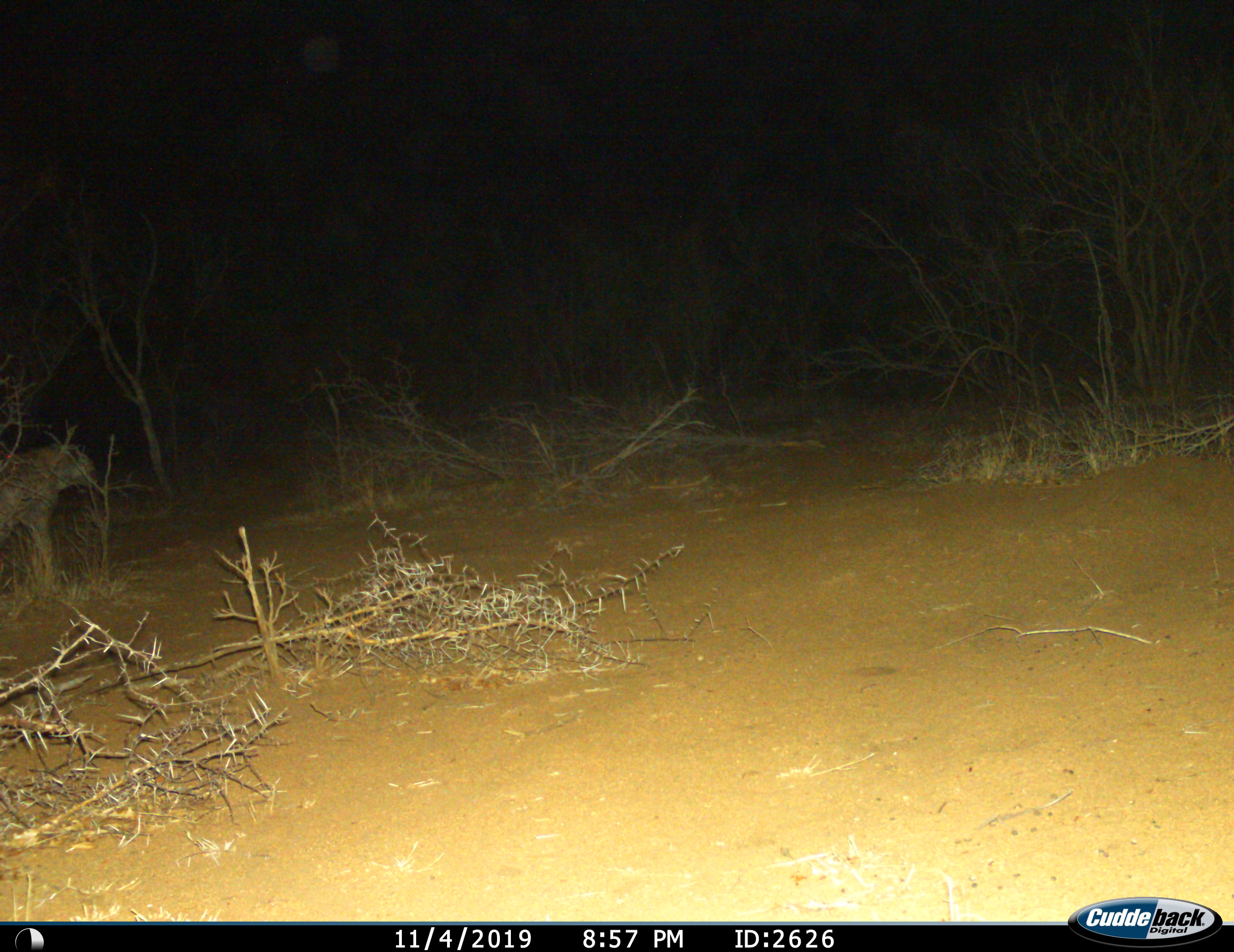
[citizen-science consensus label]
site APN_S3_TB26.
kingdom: Animalia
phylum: Chordata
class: Mammalia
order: Carnivora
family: Hyaenidae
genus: Crocuta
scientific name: Crocuta crocuta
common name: spotted hyena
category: hyenaspotted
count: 1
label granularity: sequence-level